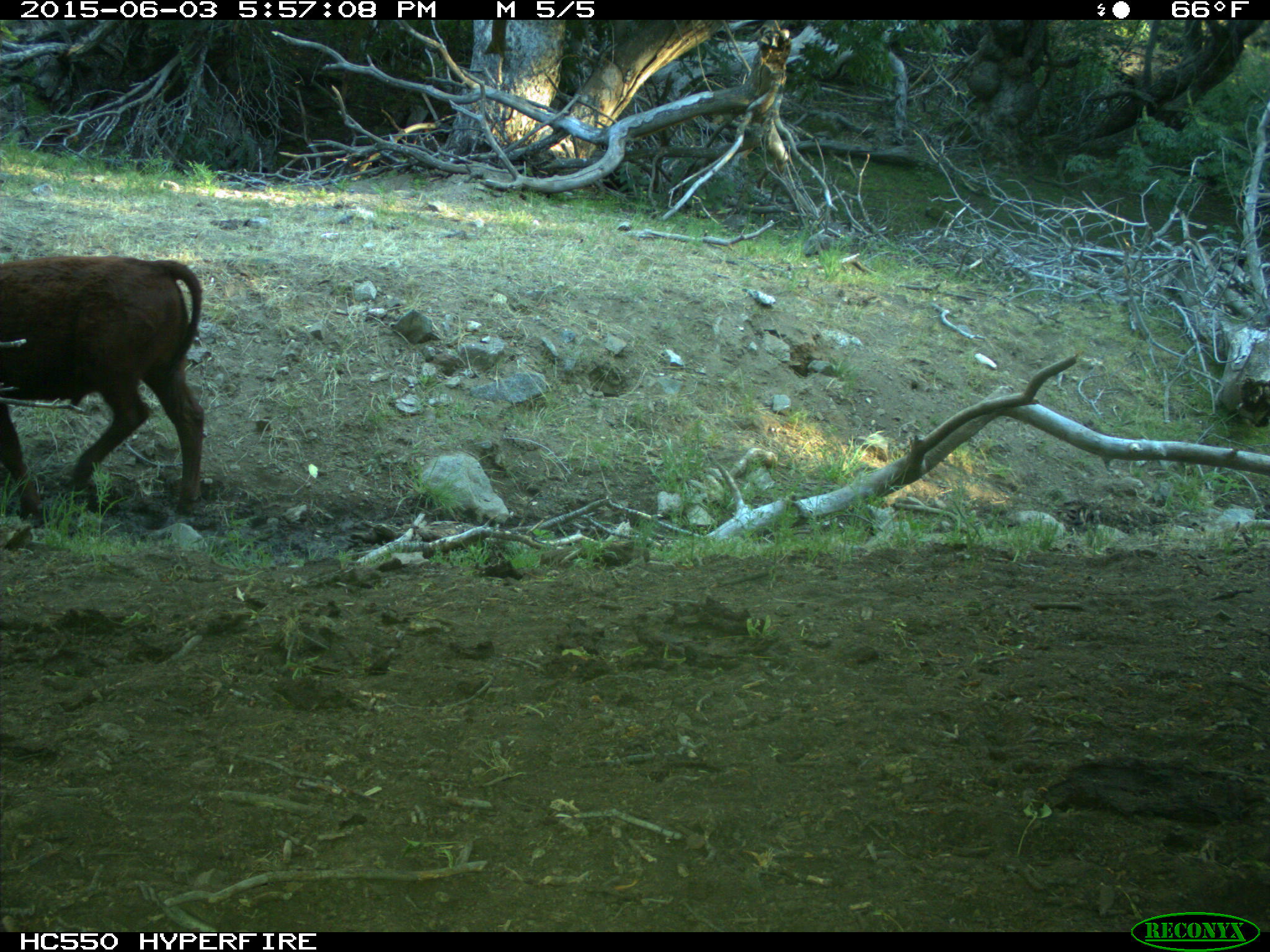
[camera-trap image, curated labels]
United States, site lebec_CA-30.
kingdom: Animalia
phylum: Chordata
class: Mammalia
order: Artiodactyla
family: Bovidae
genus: Bos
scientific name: Bos taurus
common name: domestic cow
Bos taurus (domestic cow).